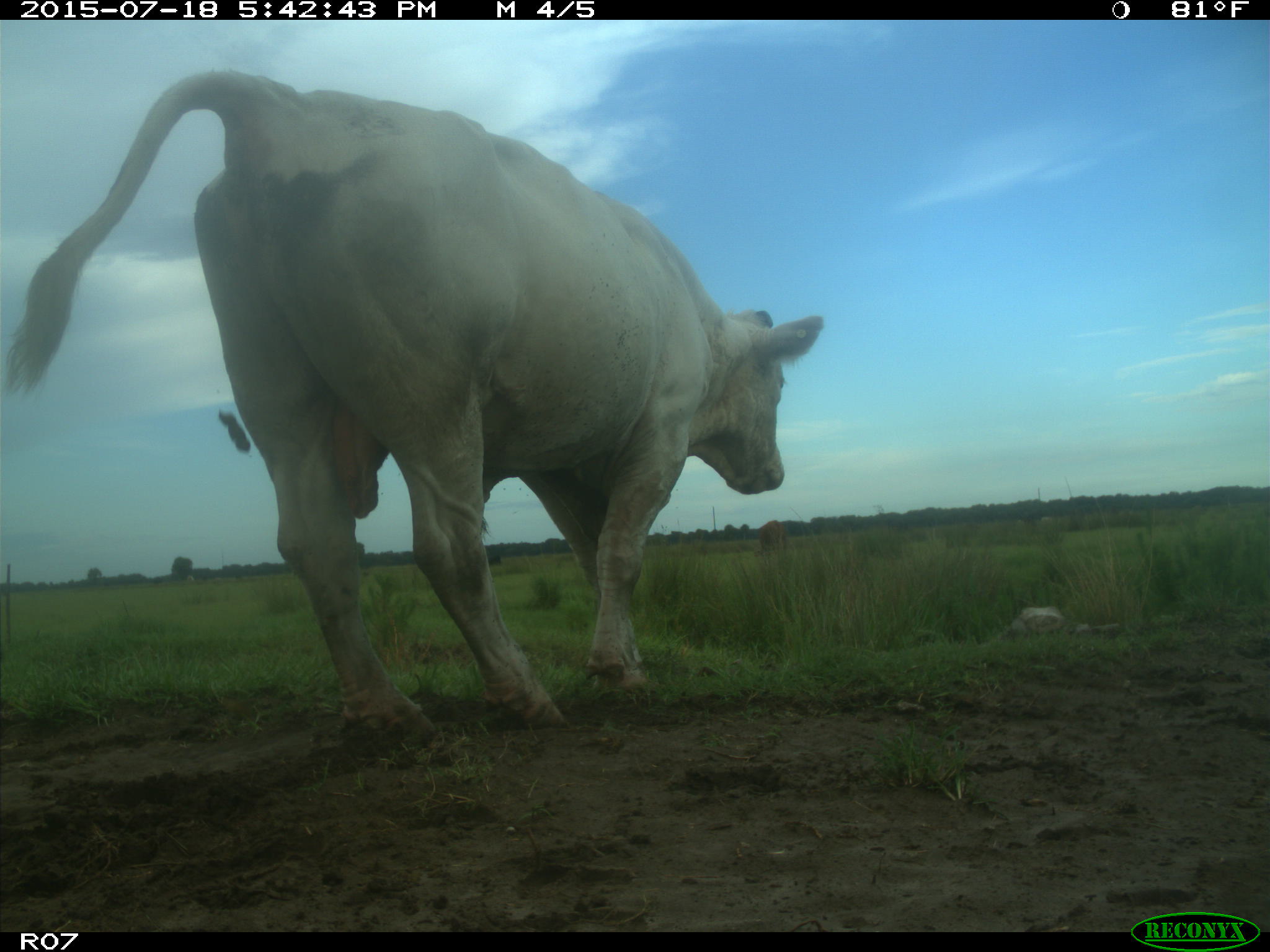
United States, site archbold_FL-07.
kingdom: Animalia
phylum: Chordata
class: Mammalia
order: Artiodactyla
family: Bovidae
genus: Bos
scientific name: Bos taurus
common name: domestic cow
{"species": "Bos taurus (domestic cow)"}